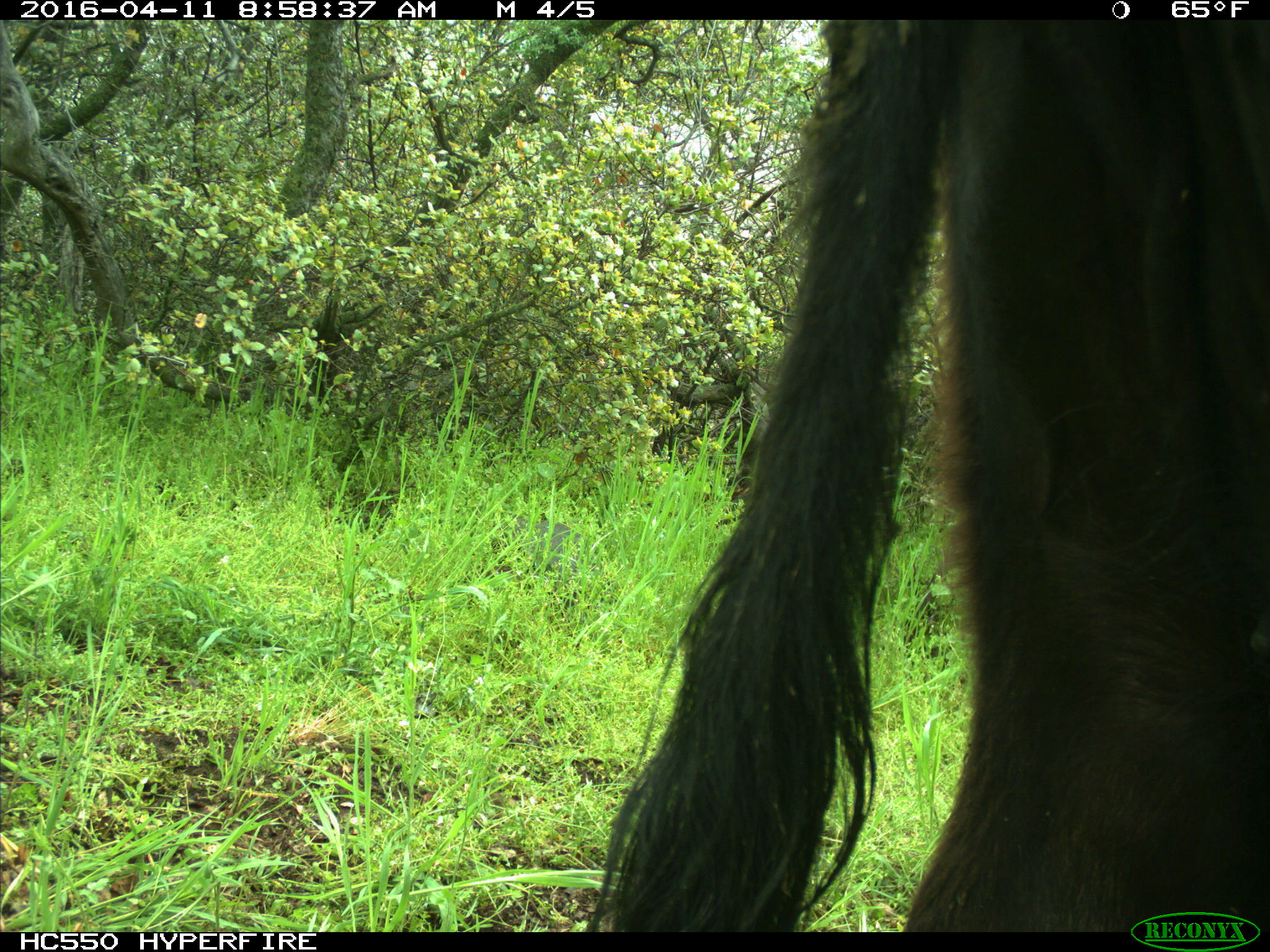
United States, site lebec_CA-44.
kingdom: Animalia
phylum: Chordata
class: Mammalia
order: Artiodactyla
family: Bovidae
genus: Bos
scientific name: Bos taurus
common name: domestic cow